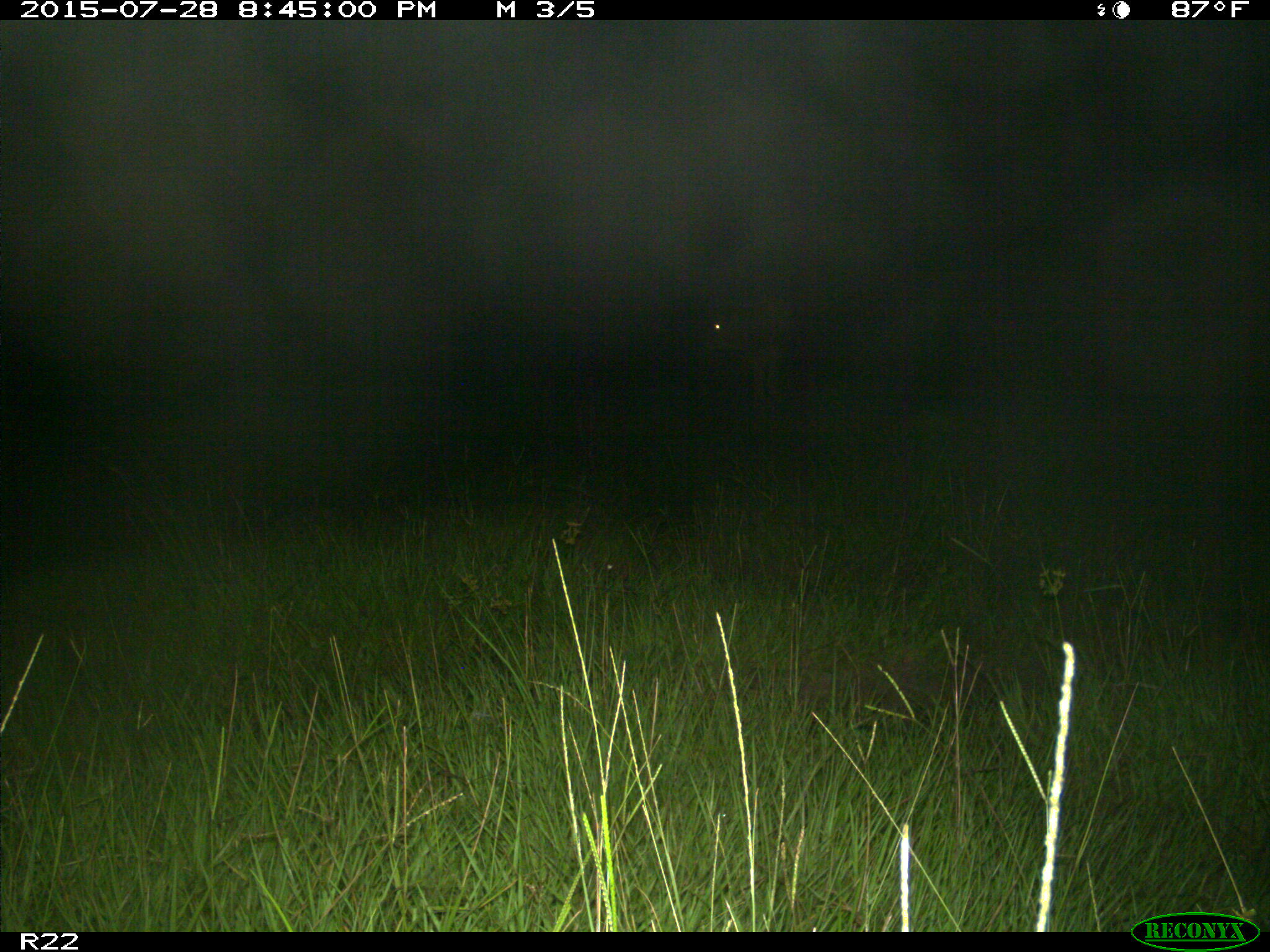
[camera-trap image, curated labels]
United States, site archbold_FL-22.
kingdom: Animalia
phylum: Chordata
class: Mammalia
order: Artiodactyla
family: Bovidae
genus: Bos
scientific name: Bos taurus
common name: domestic cow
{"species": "Bos taurus (domestic cow)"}